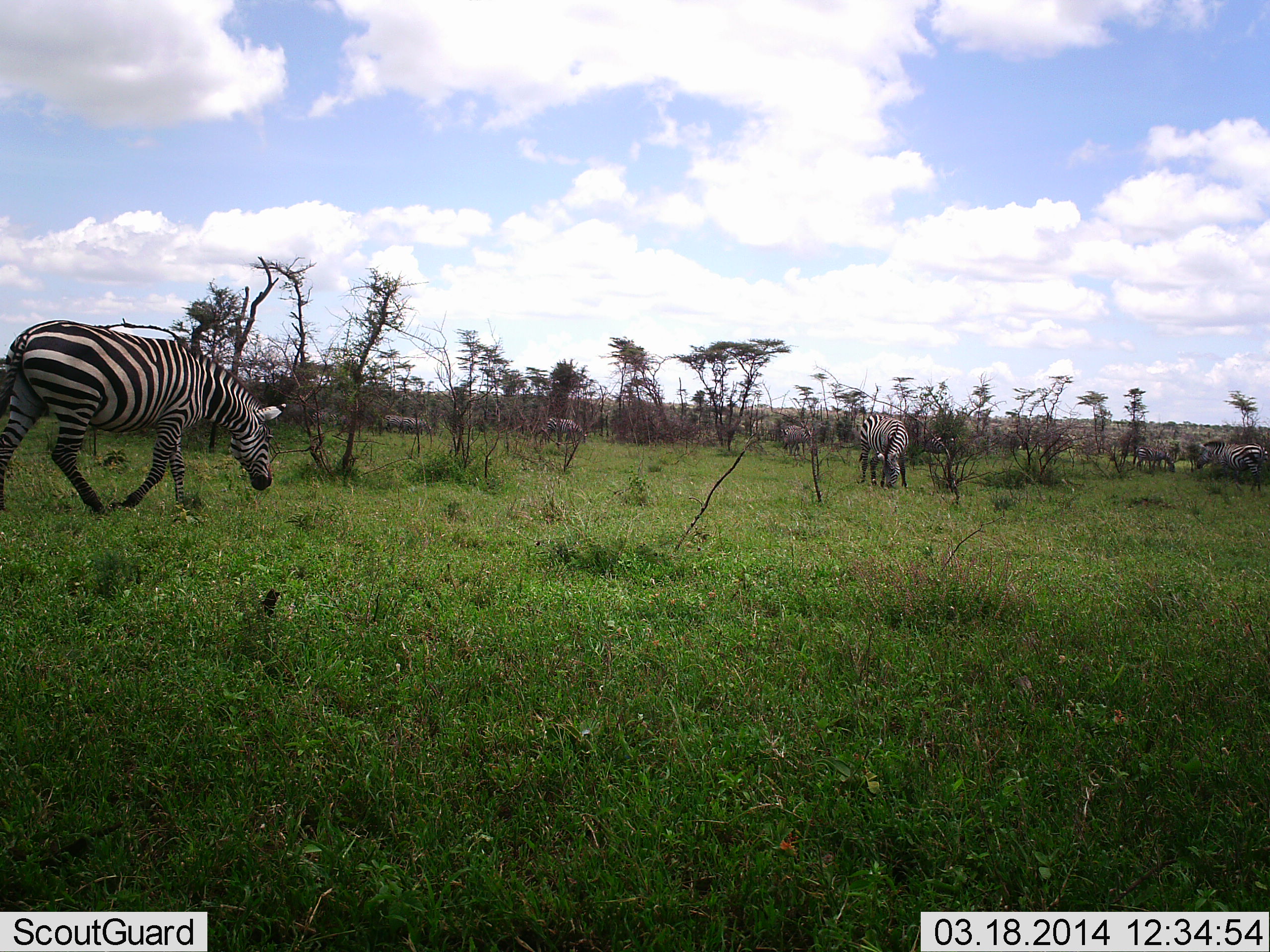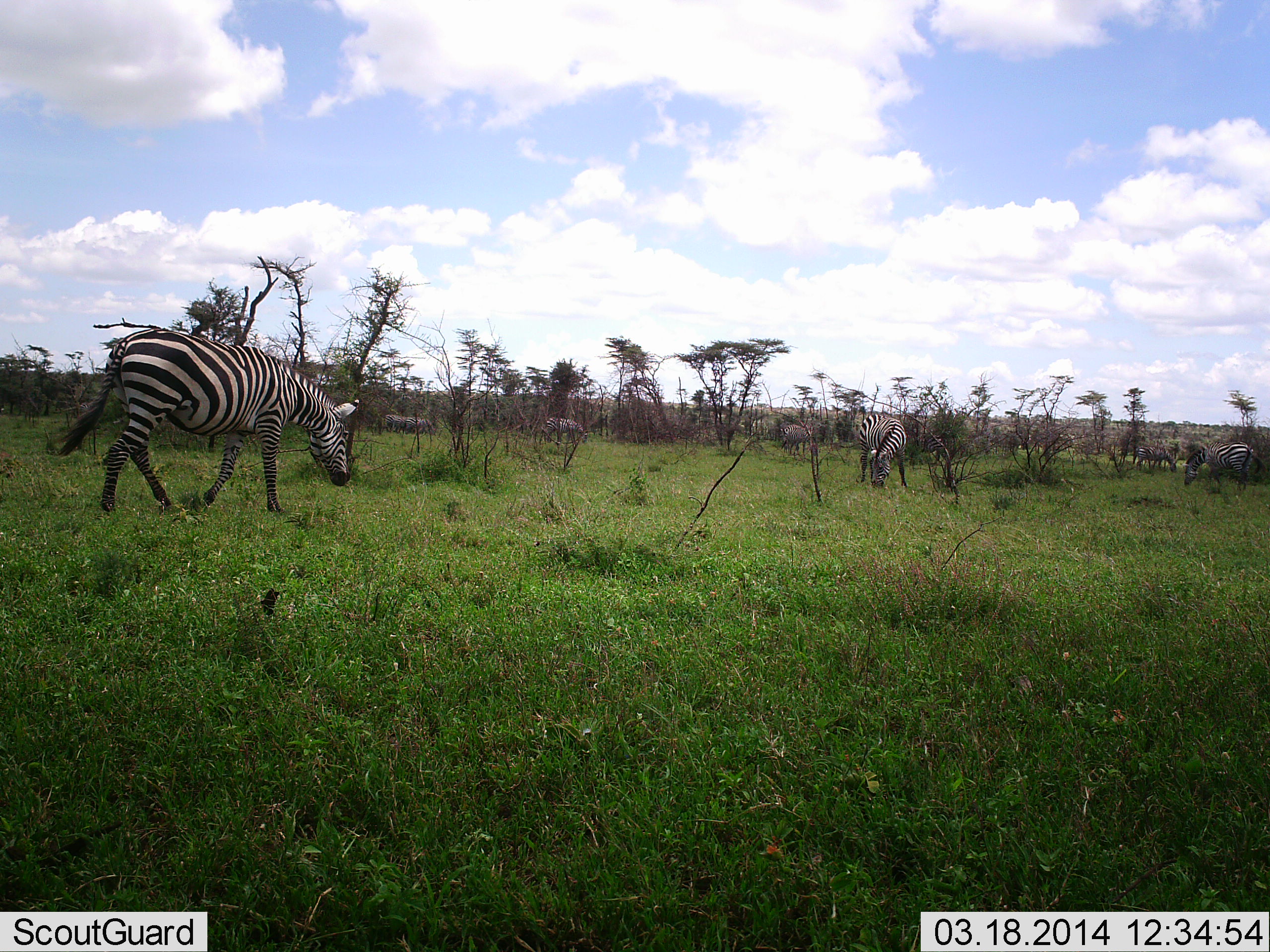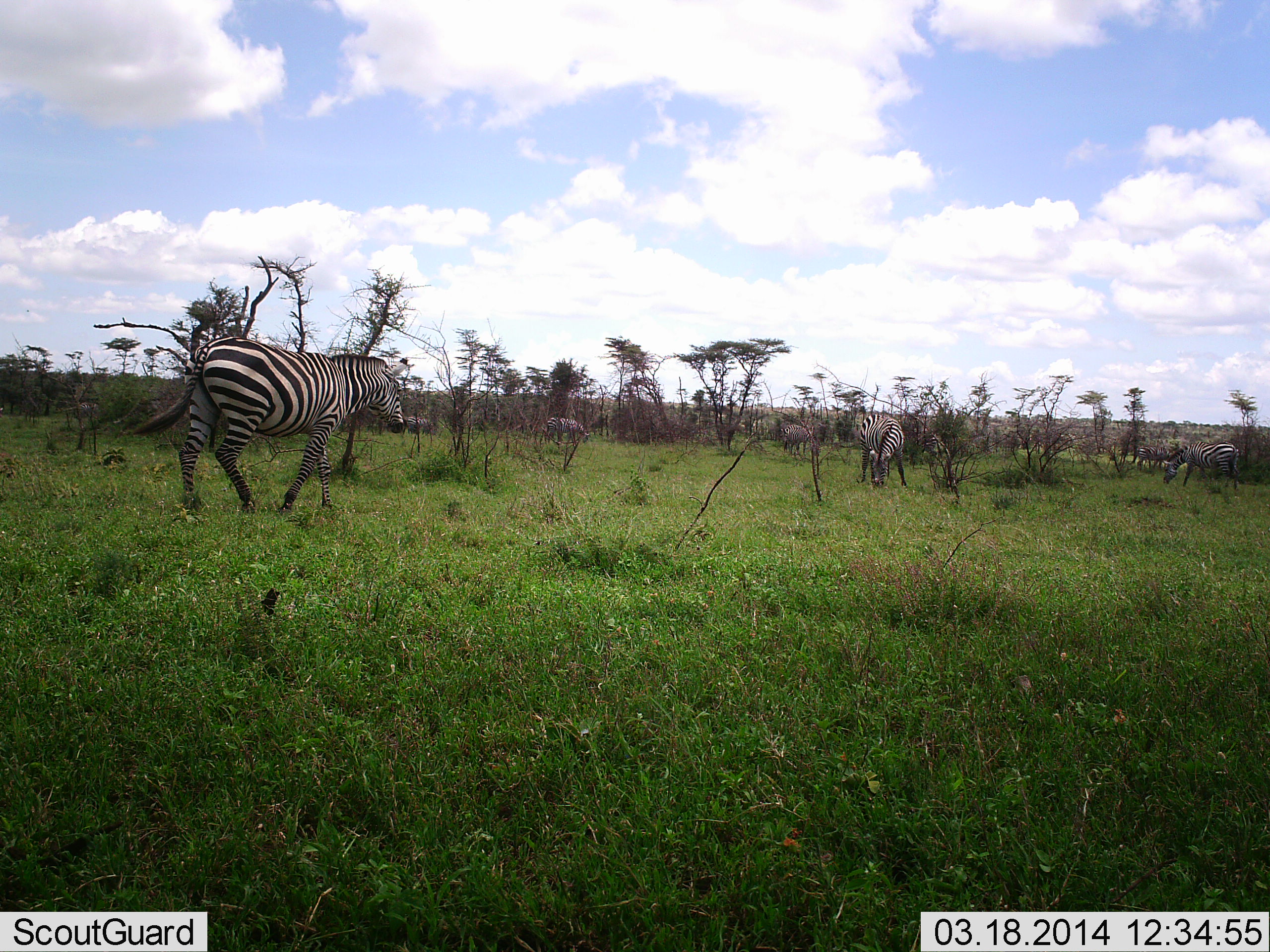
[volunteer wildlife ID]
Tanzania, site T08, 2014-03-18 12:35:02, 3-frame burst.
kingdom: Animalia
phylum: Chordata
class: Mammalia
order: Perissodactyla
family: Equidae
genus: Equus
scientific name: Equus quagga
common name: plains zebra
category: zebra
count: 6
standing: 30%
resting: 10%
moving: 90%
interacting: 0%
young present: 0%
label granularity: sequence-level